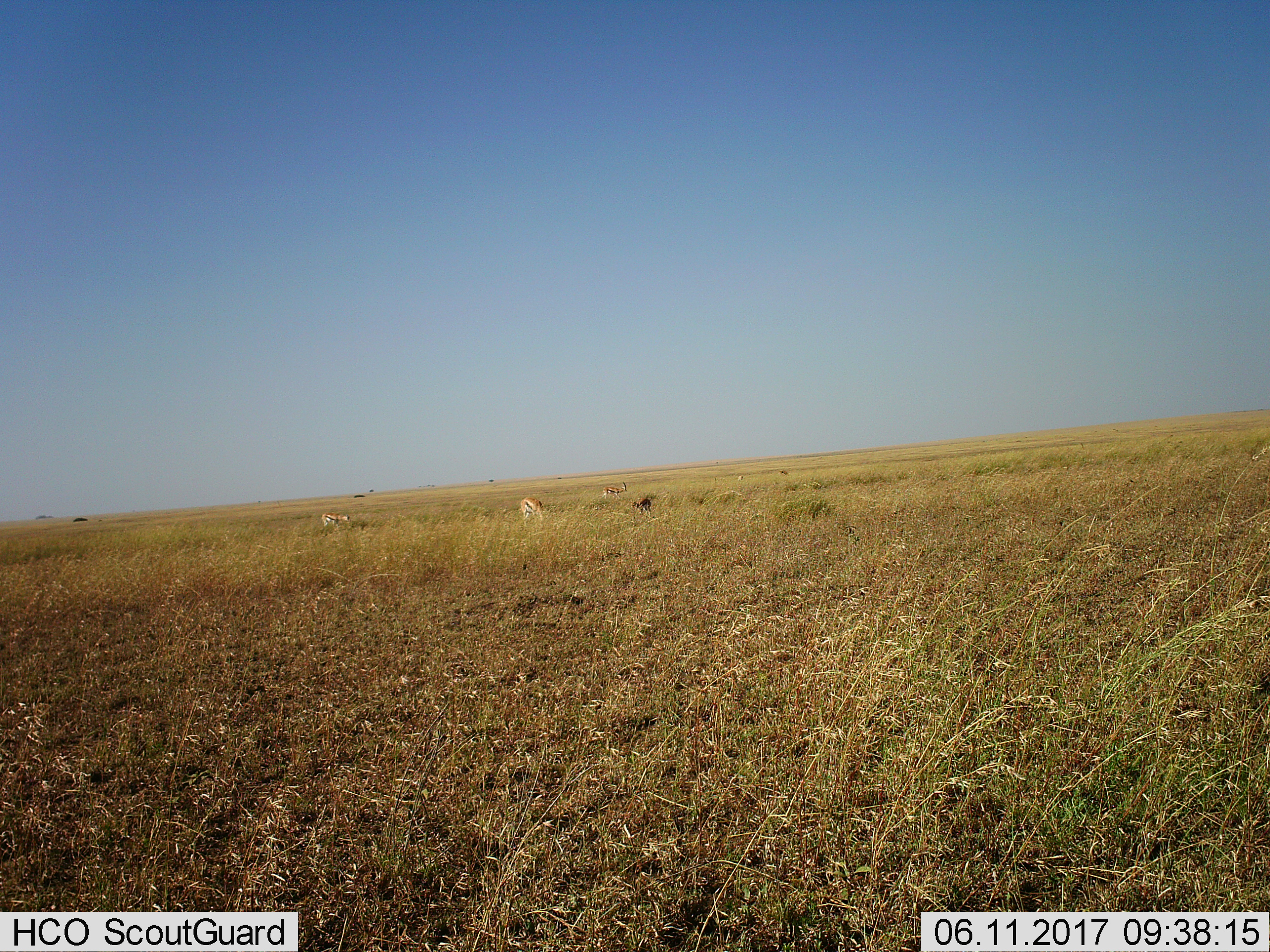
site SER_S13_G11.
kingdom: Animalia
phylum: Chordata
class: Mammalia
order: Artiodactyla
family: Bovidae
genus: Eudorcas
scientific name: Eudorcas thomsonii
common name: thomson's gazelle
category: gazellethomsons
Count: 5.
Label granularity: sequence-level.